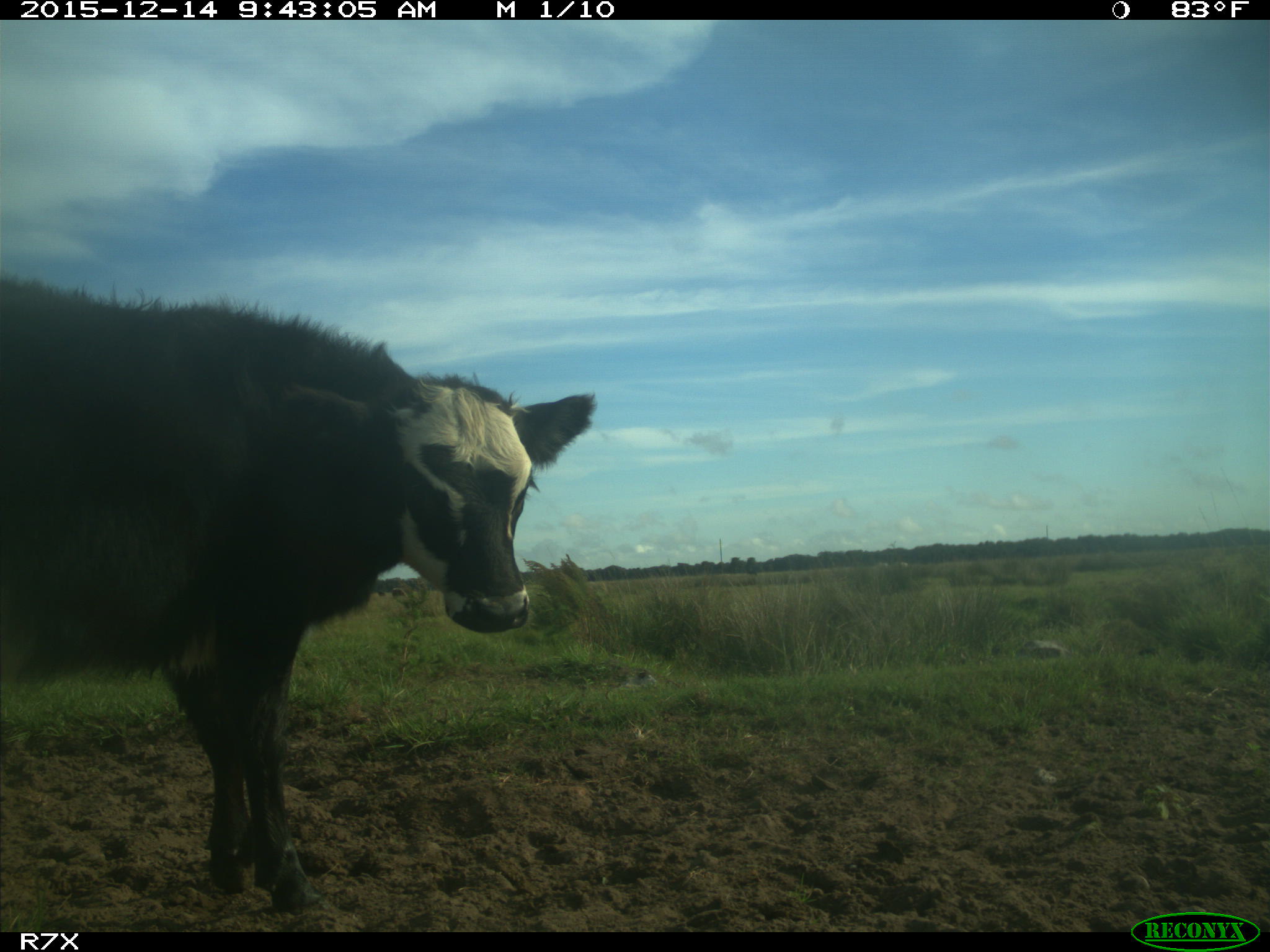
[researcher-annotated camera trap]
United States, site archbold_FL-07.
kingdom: Animalia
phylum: Chordata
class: Mammalia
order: Artiodactyla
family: Bovidae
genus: Bos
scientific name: Bos taurus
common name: domestic cow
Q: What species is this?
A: Bos taurus (domestic cow).